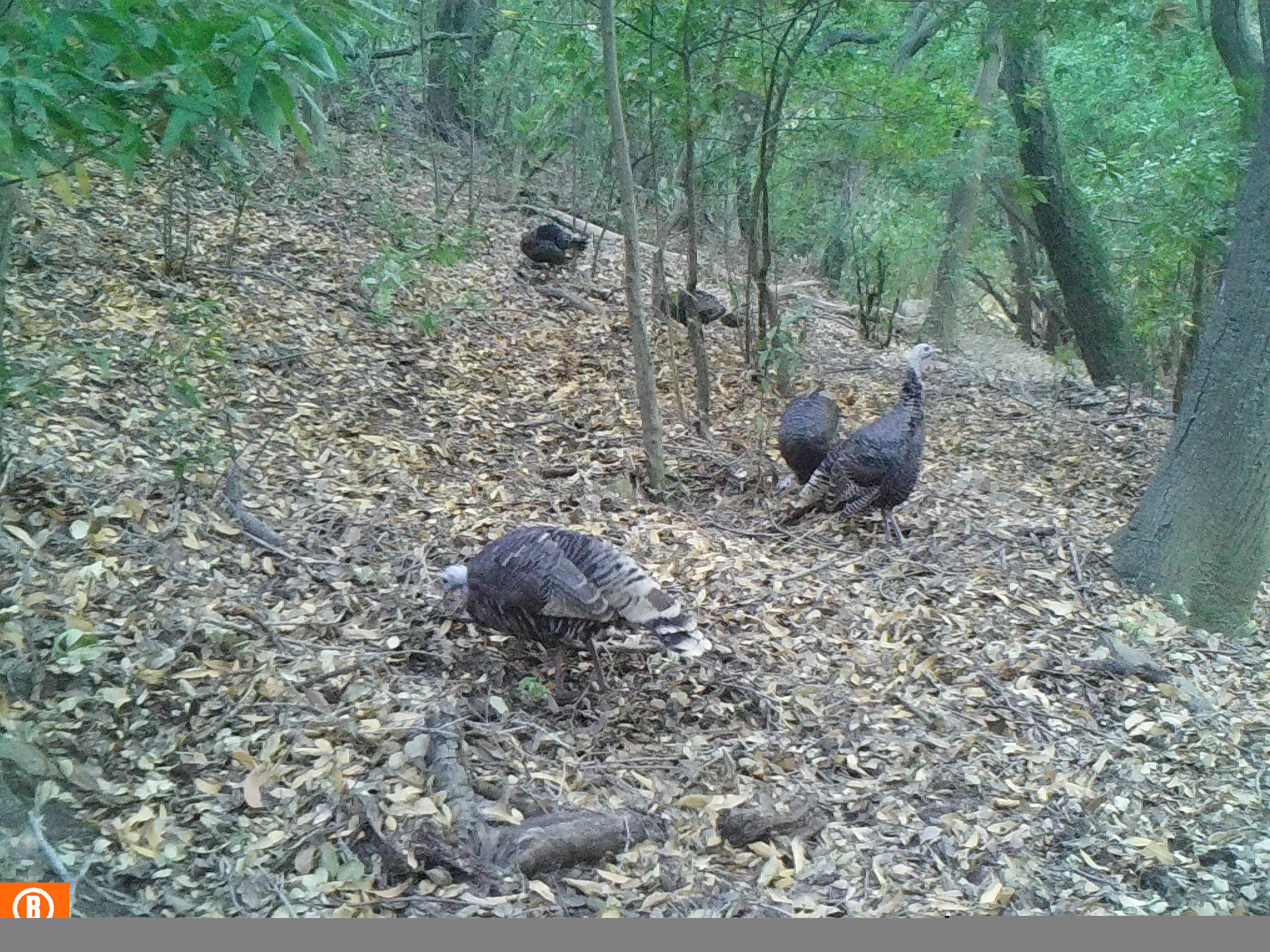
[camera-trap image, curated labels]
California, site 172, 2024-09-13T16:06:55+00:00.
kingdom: Animalia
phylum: Chordata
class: Aves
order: Galliformes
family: Phasianidae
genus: Meleagris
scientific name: Meleagris gallopavo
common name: turkey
Turkey (Meleagris gallopavo).